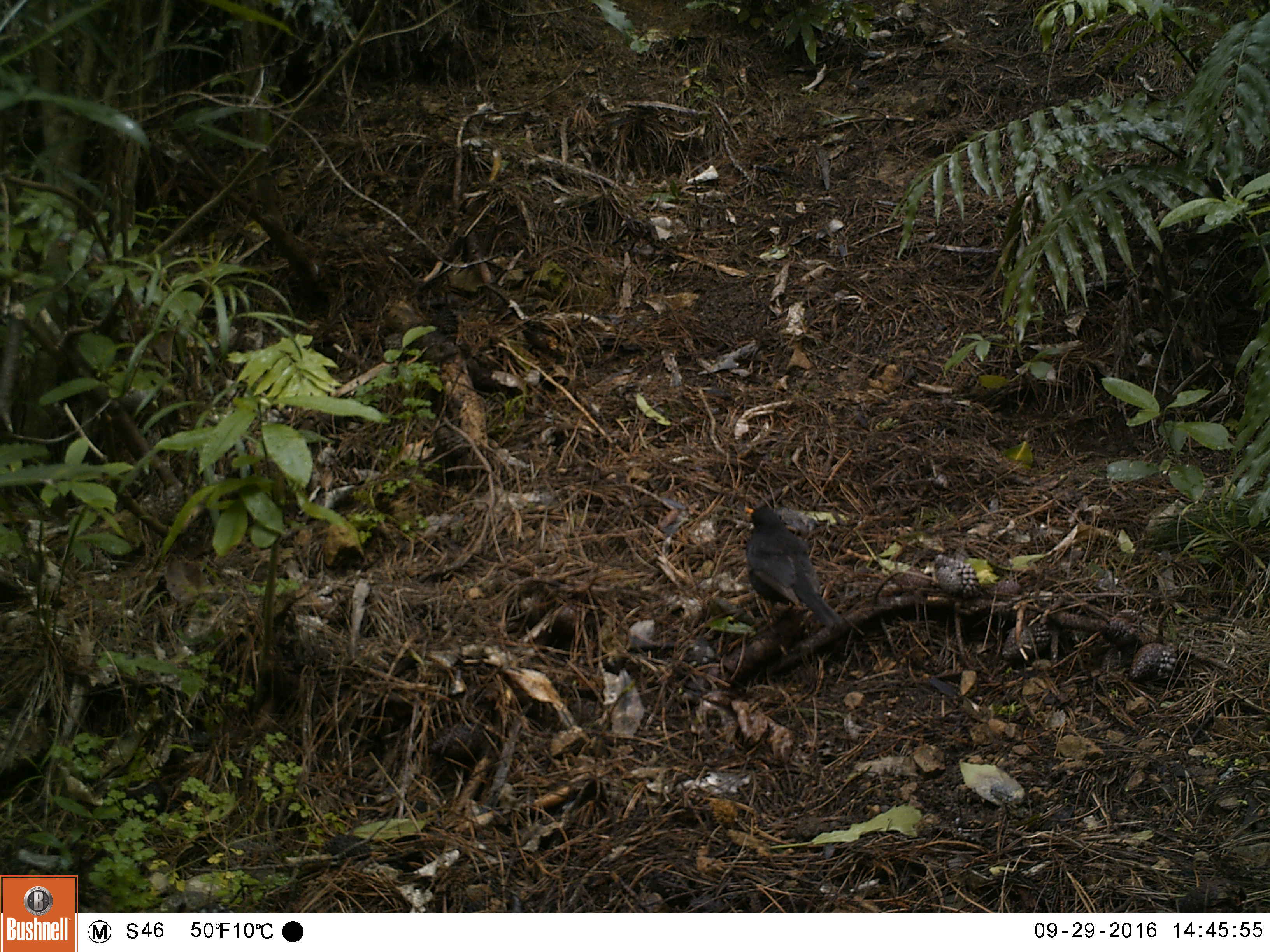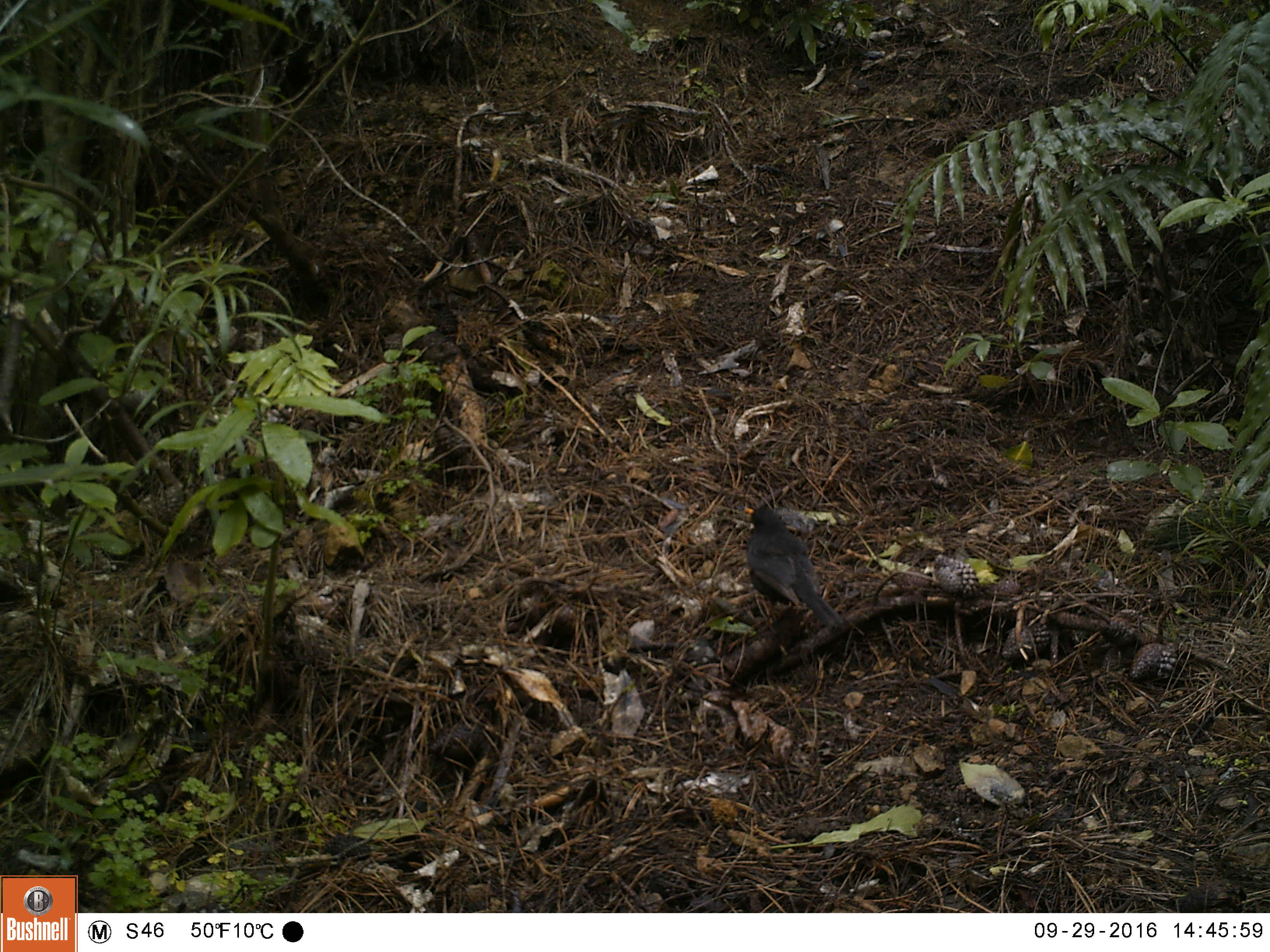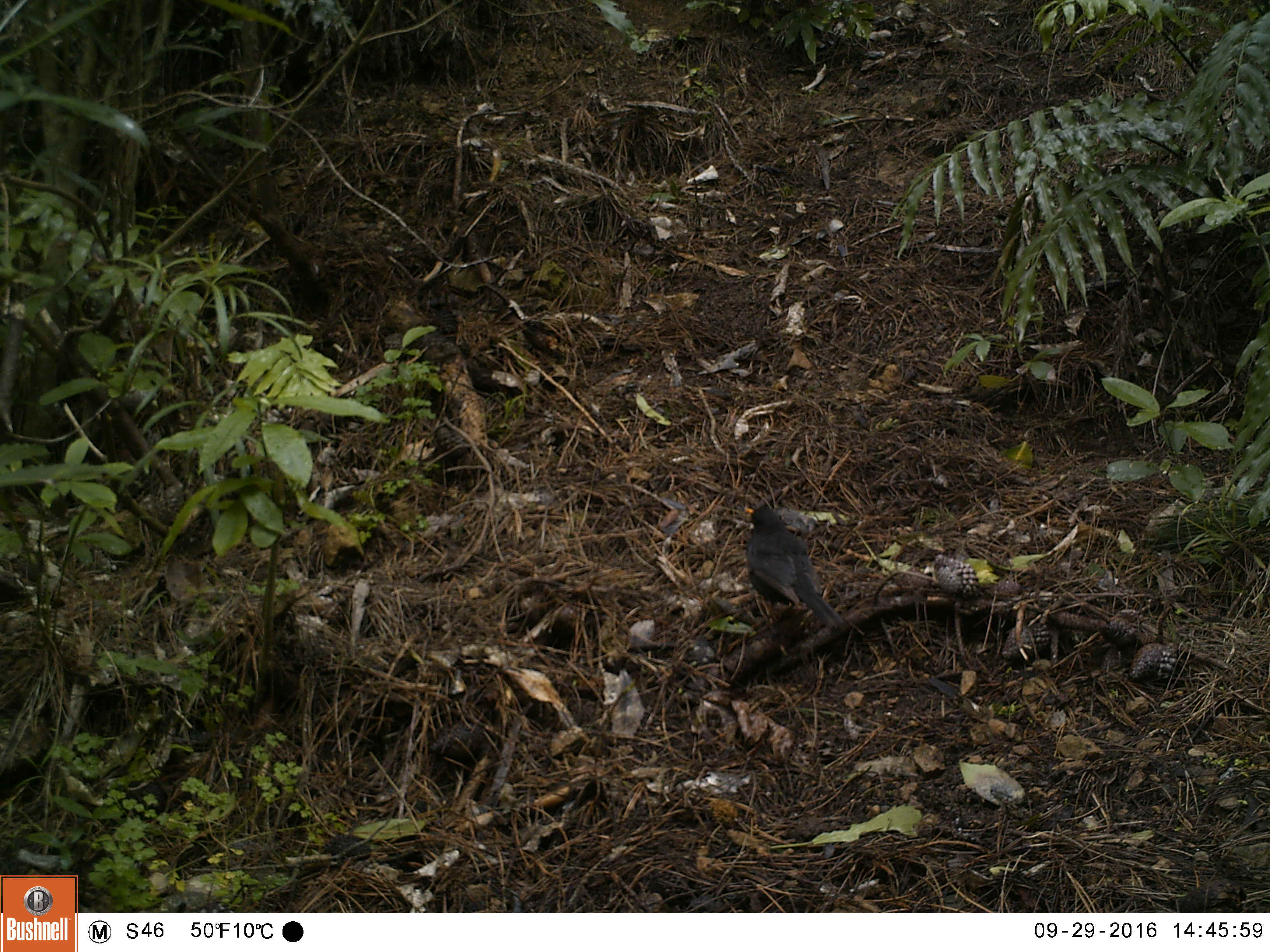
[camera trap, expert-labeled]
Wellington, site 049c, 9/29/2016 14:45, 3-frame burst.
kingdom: Animalia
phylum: Chordata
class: Aves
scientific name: Aves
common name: bird